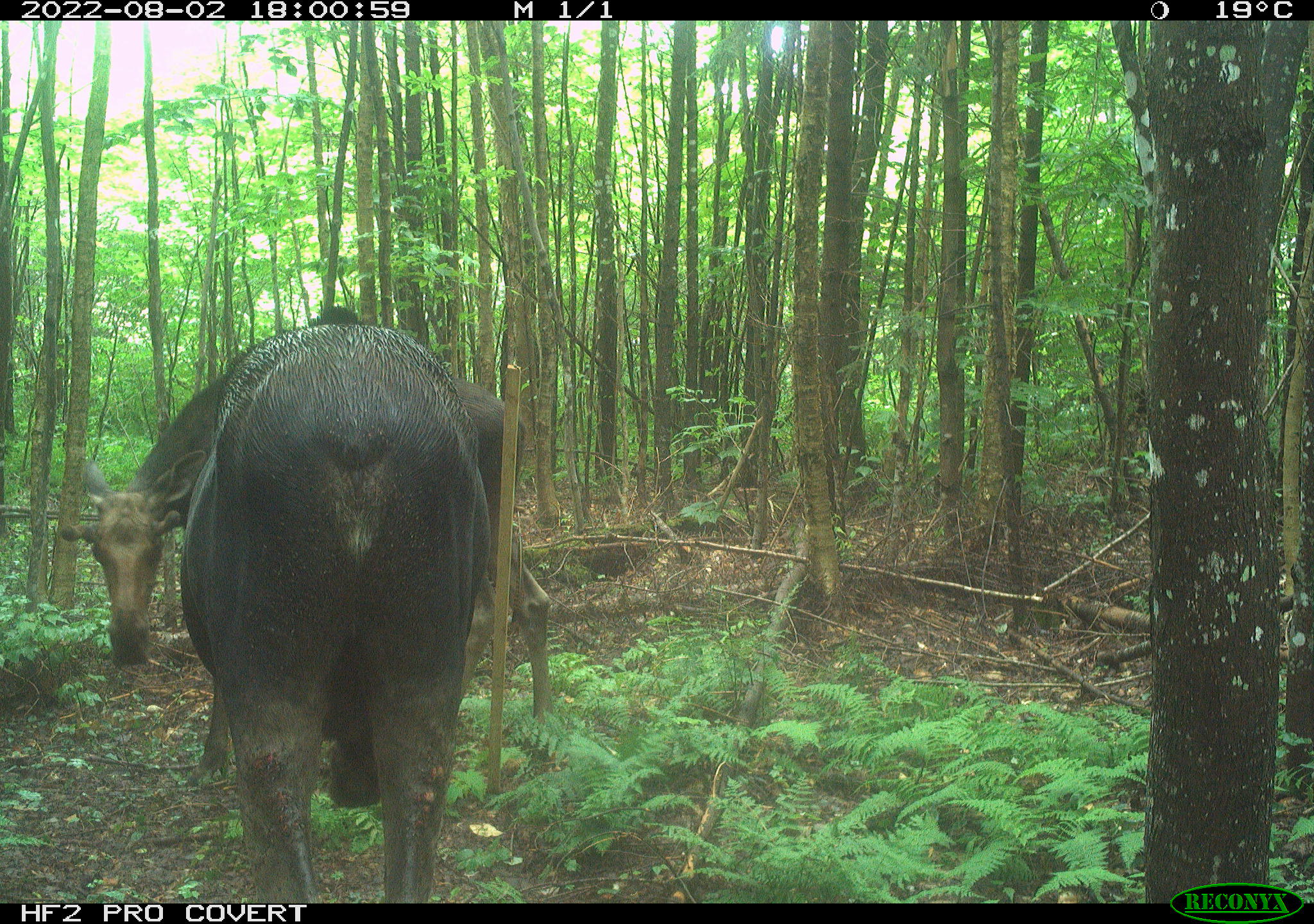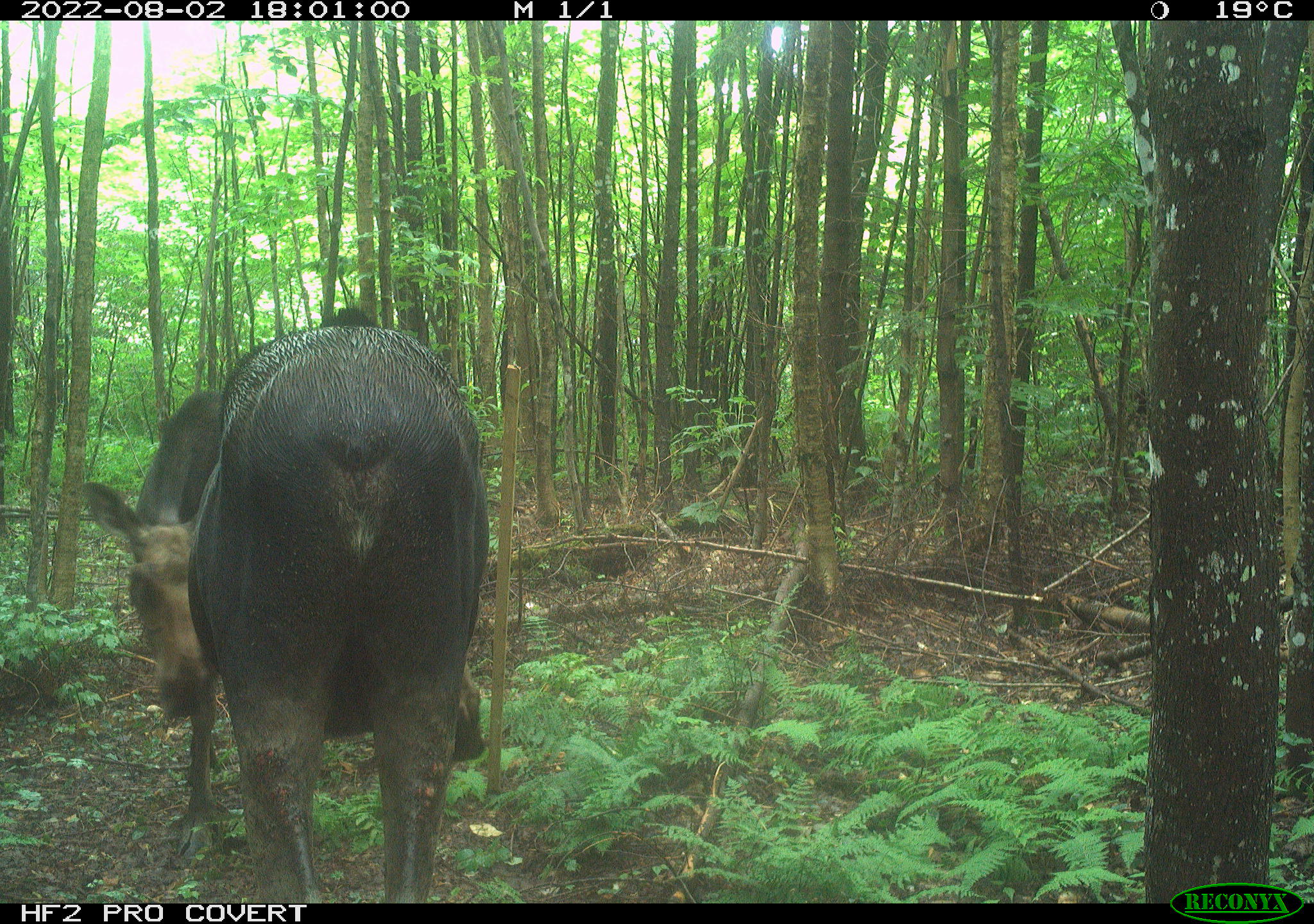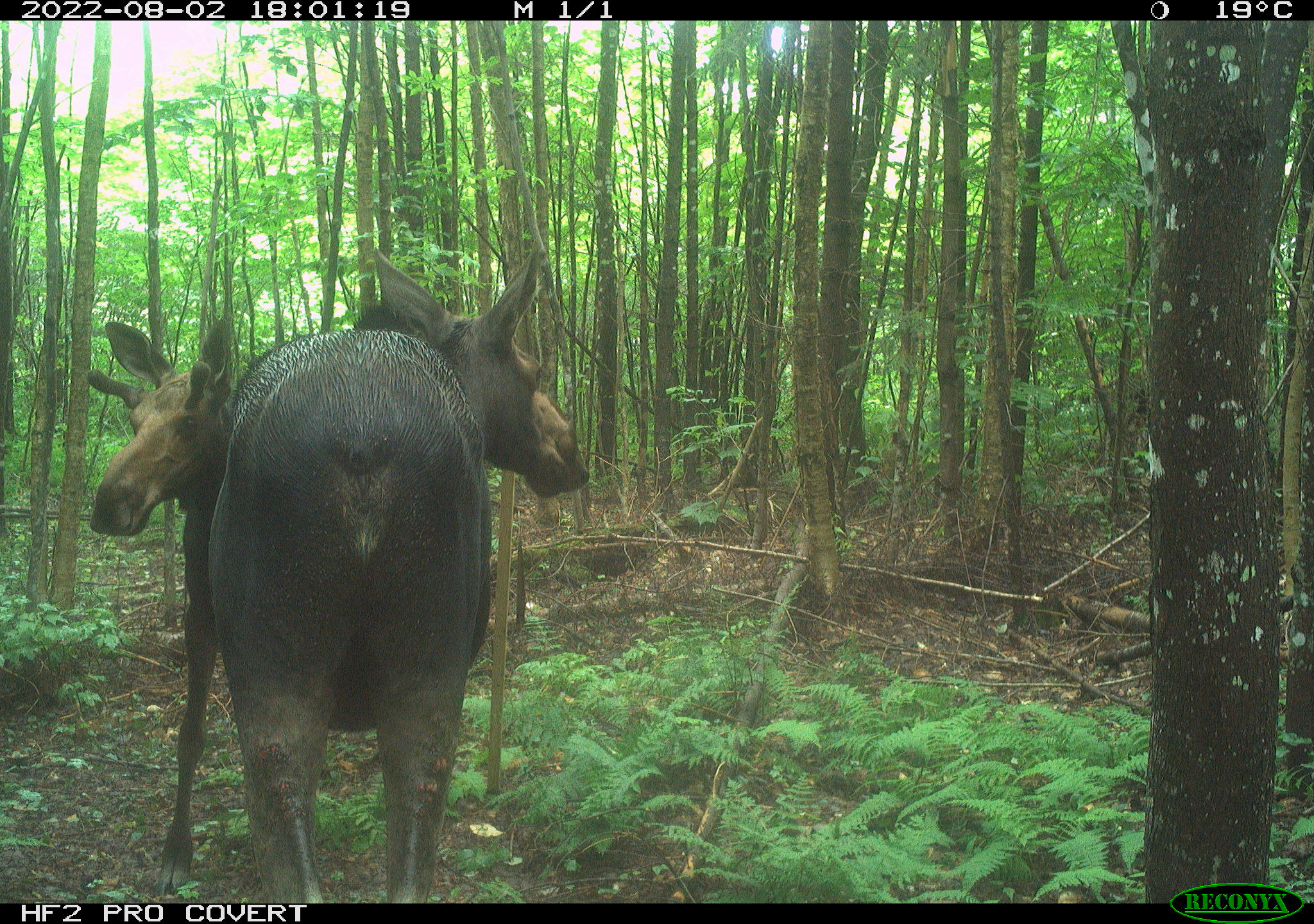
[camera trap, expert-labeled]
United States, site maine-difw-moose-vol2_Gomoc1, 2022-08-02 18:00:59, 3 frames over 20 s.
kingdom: Animalia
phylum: Chordata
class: Mammalia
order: Artiodactyla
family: Cervidae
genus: Alces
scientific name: Alces alces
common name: moose